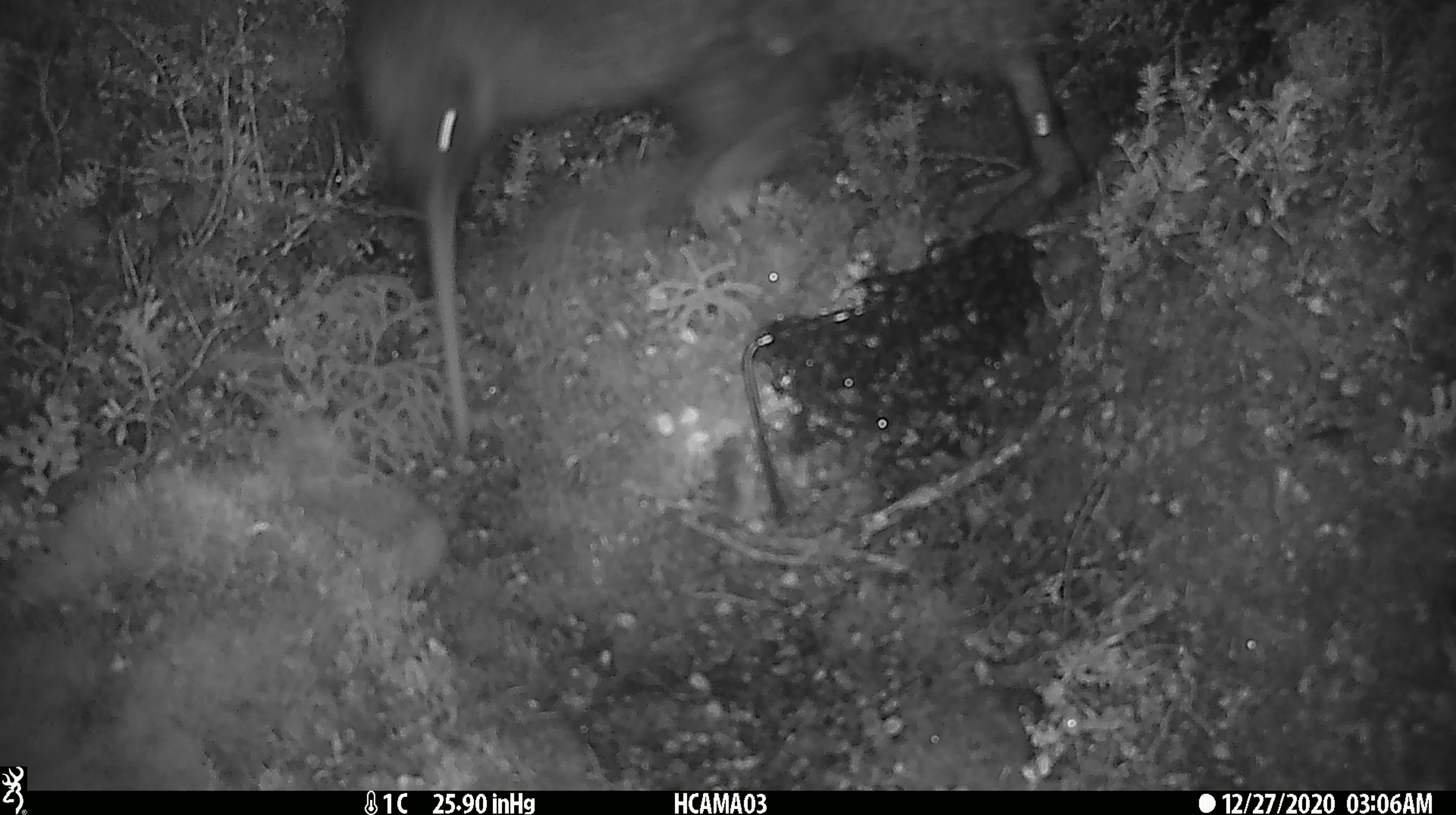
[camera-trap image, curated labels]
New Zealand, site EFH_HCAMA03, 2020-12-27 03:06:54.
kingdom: Animalia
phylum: Chordata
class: Aves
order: Apterygiformes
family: Apterygidae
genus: Apteryx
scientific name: Apteryx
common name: kiwi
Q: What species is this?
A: Kiwi (Apteryx).